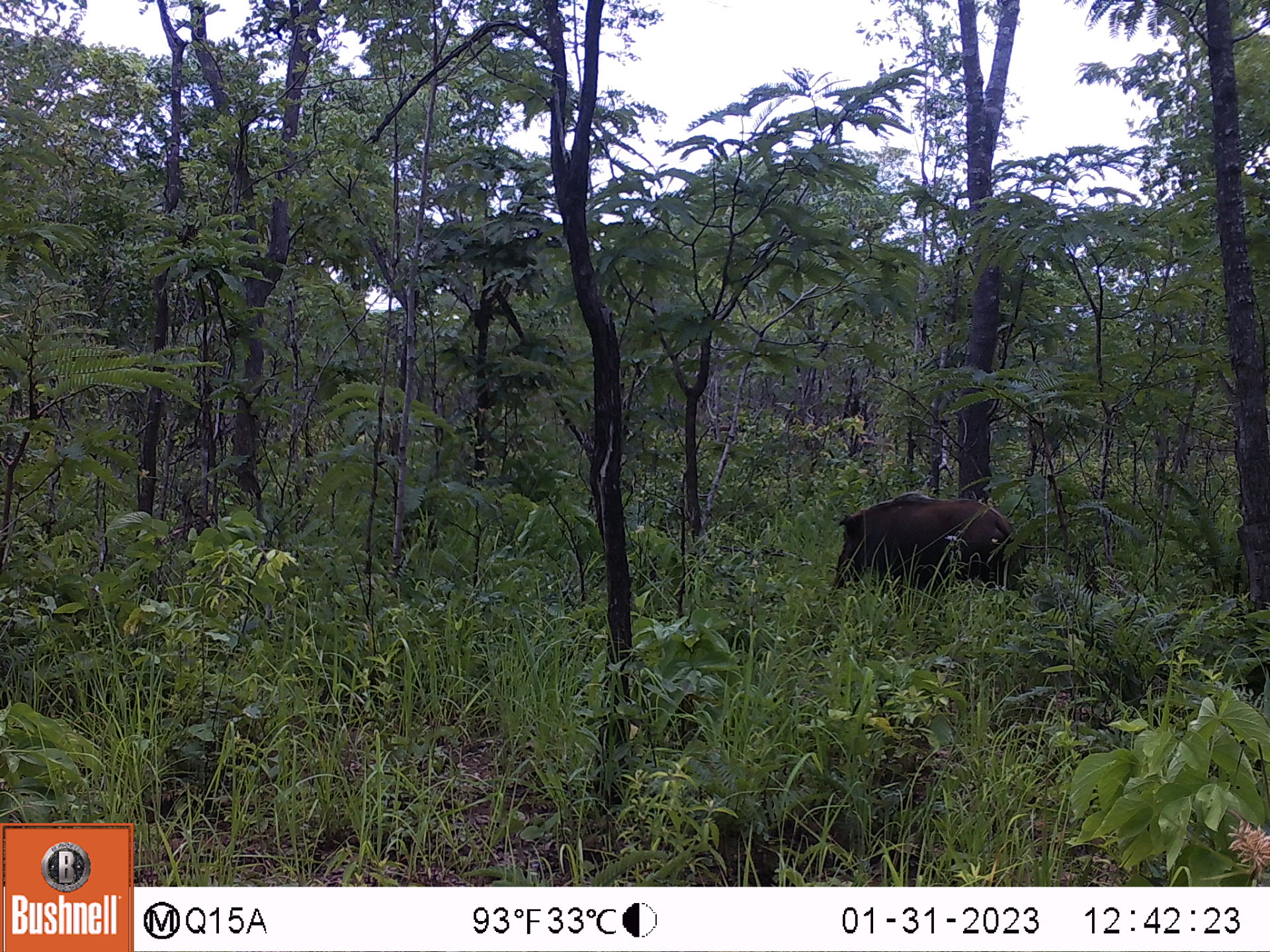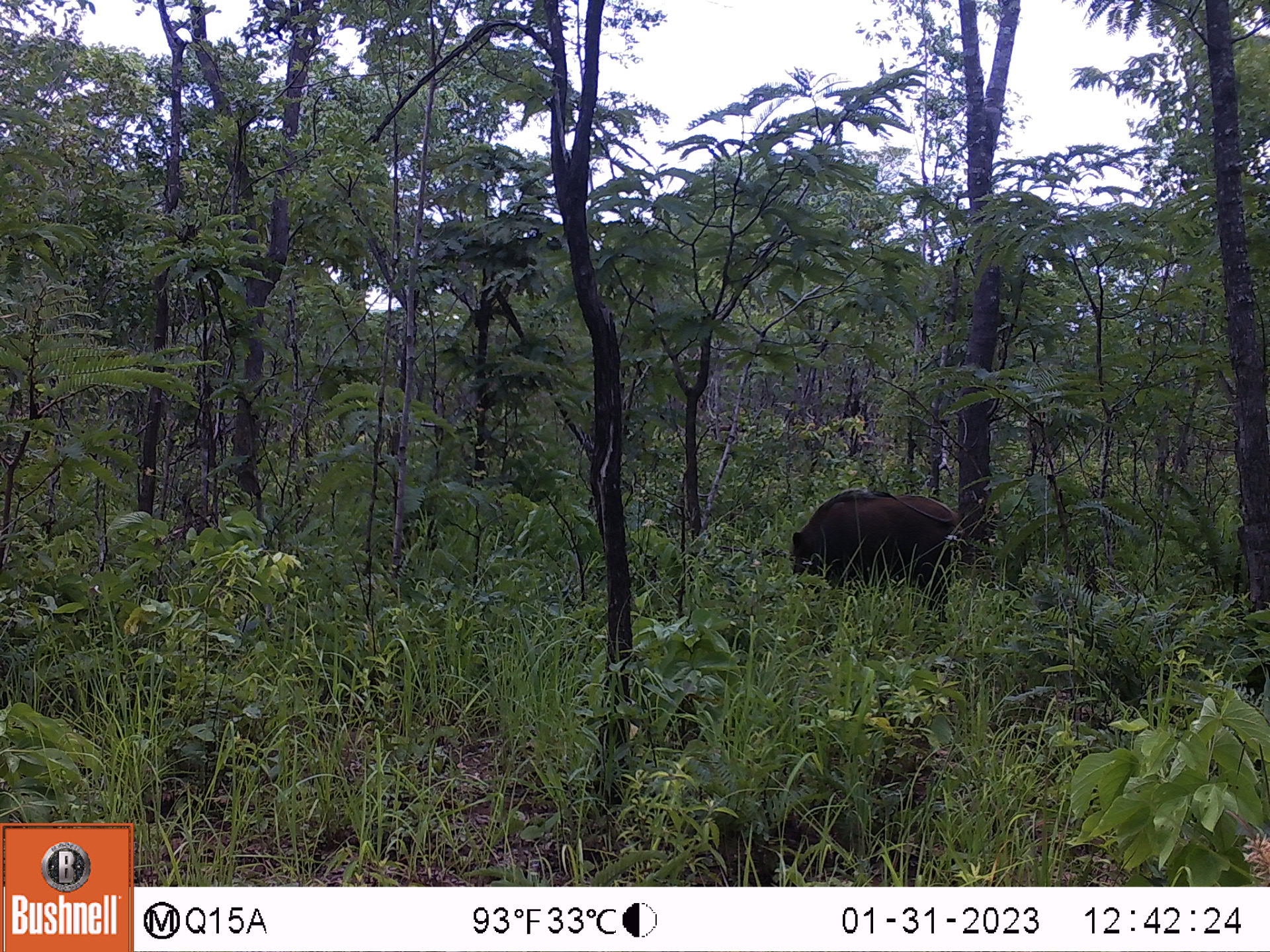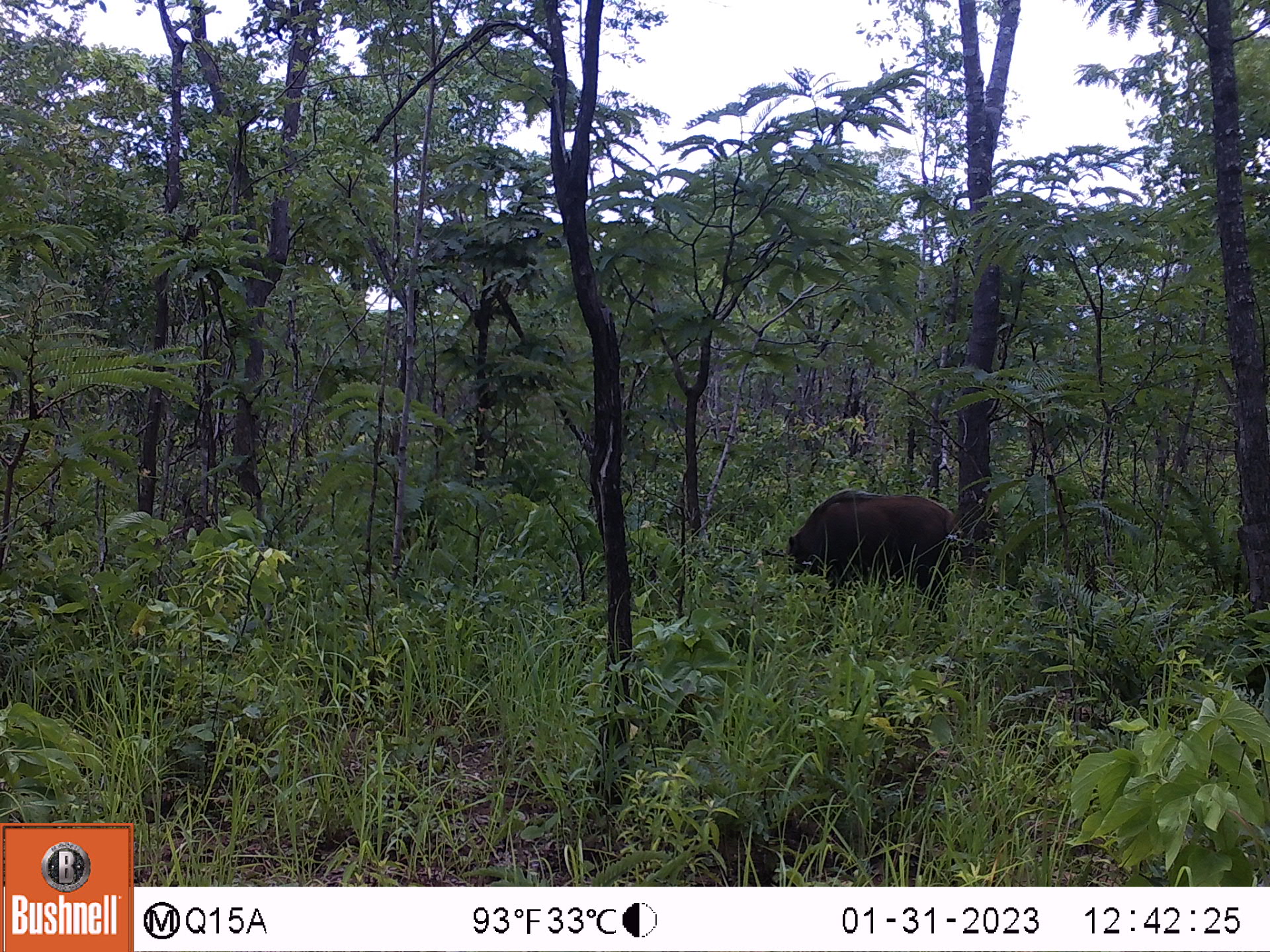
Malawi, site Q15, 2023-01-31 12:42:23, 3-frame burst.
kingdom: Animalia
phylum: Chordata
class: Mammalia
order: Artiodactyla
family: Suidae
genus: Potamochoerus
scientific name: Potamochoerus larvatus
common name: bushpig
Bushpig (Potamochoerus larvatus), count 1.